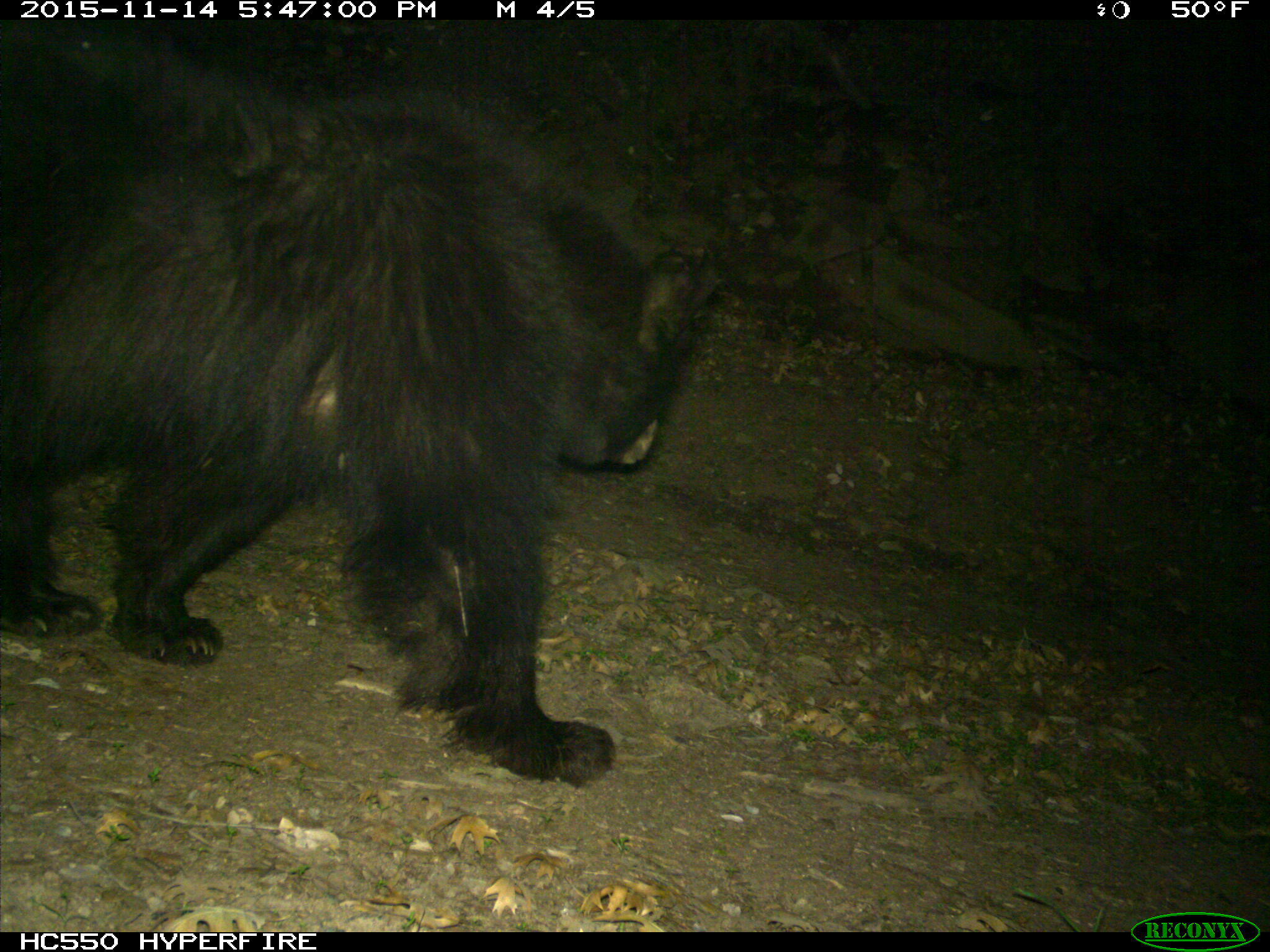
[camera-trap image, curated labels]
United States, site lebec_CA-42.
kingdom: Animalia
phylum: Chordata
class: Mammalia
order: Carnivora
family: Ursidae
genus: Ursus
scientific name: Ursus americanus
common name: american black bear